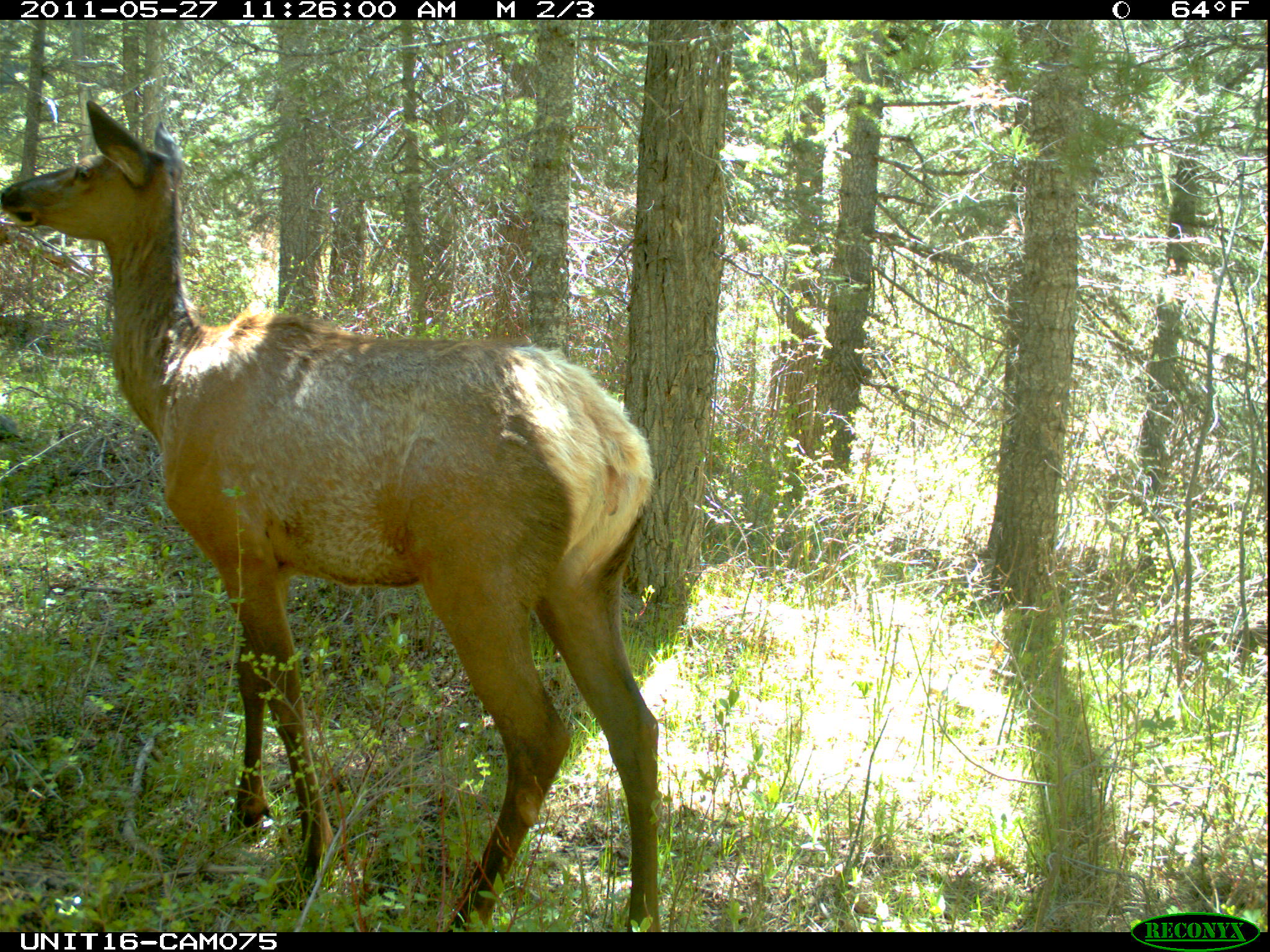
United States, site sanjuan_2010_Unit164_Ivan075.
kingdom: Animalia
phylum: Chordata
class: Mammalia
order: Artiodactyla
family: Cervidae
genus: Cervus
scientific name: Cervus elaphus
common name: red deer